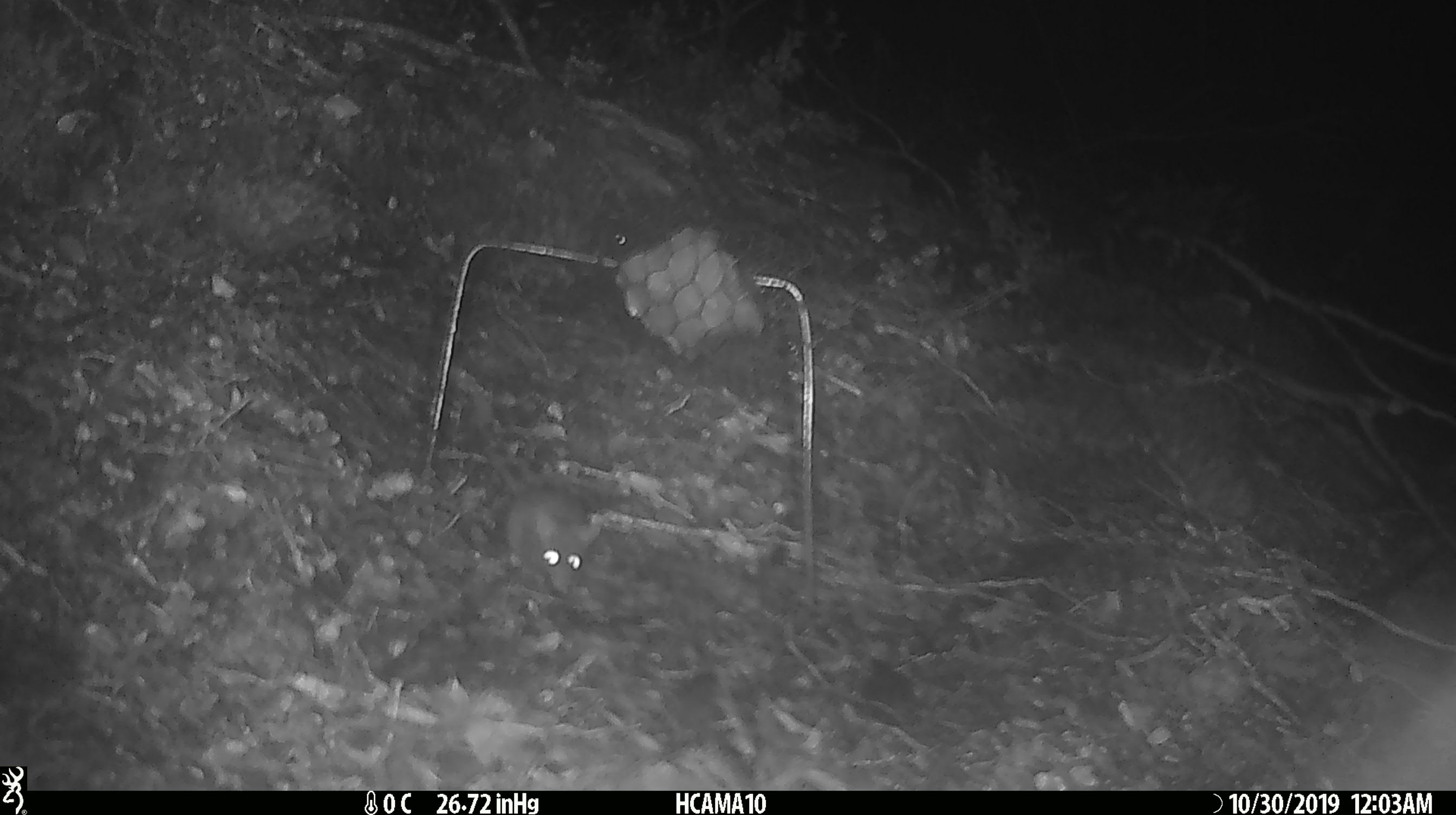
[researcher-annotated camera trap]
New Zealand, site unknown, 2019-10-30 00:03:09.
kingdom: Animalia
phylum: Chordata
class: Mammalia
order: Rodentia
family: Muridae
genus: Mus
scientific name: Mus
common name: mouse